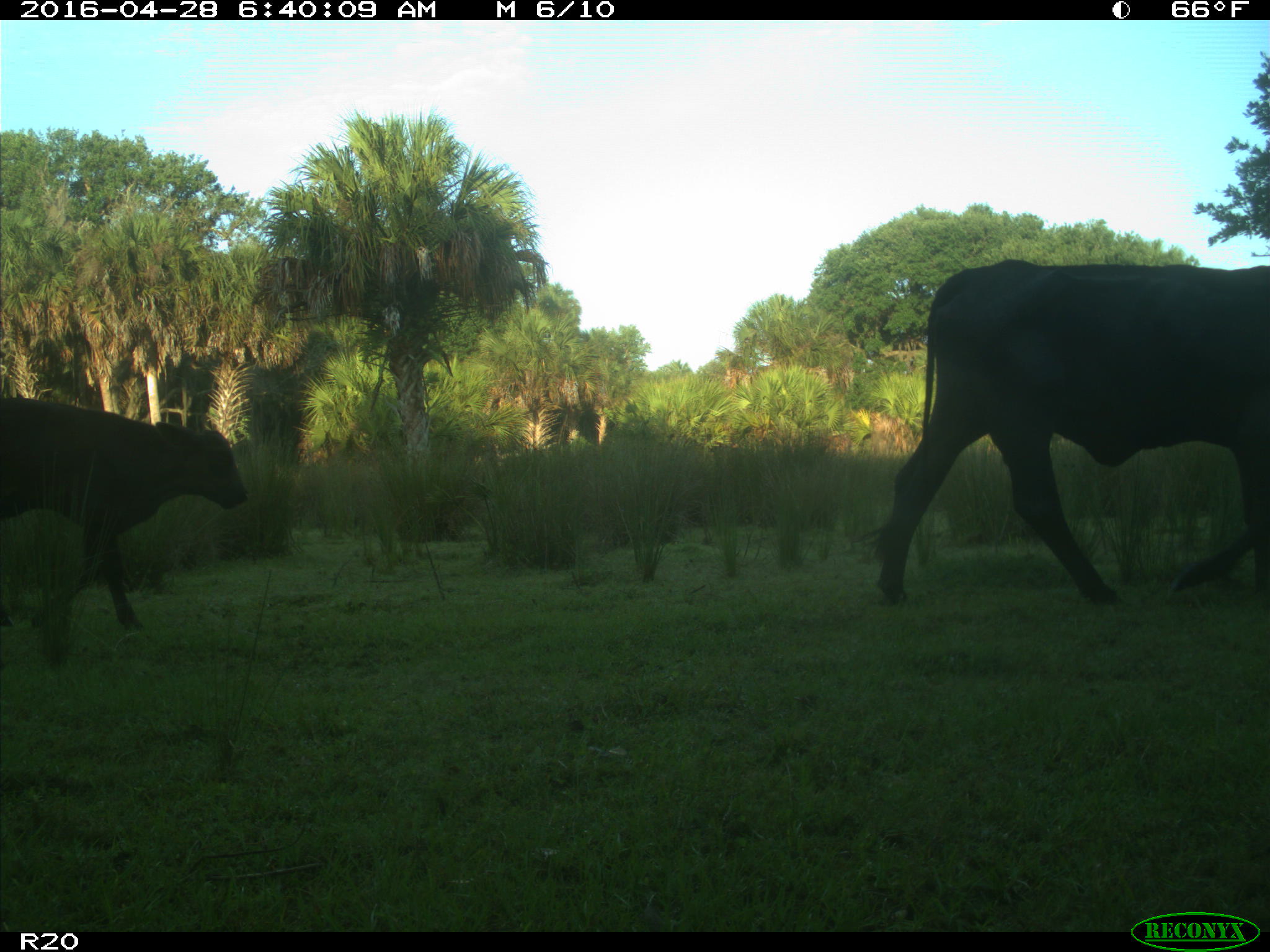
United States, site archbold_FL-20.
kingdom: Animalia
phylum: Chordata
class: Mammalia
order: Artiodactyla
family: Bovidae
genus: Bos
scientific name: Bos taurus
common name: domestic cow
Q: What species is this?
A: Bos taurus (domestic cow).